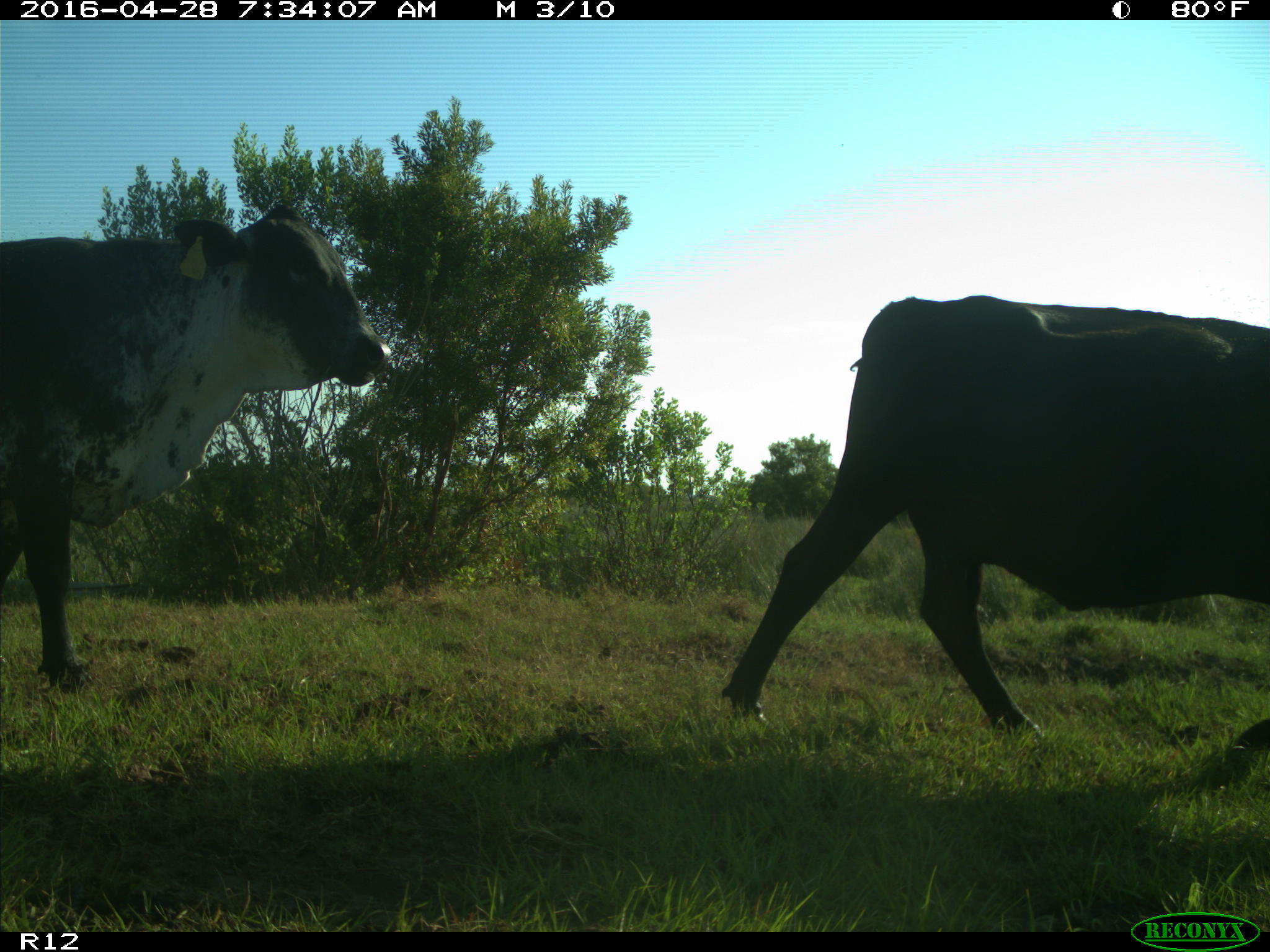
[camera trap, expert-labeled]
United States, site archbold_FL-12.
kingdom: Animalia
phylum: Chordata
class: Mammalia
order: Artiodactyla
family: Bovidae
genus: Bos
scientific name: Bos taurus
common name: domestic cow